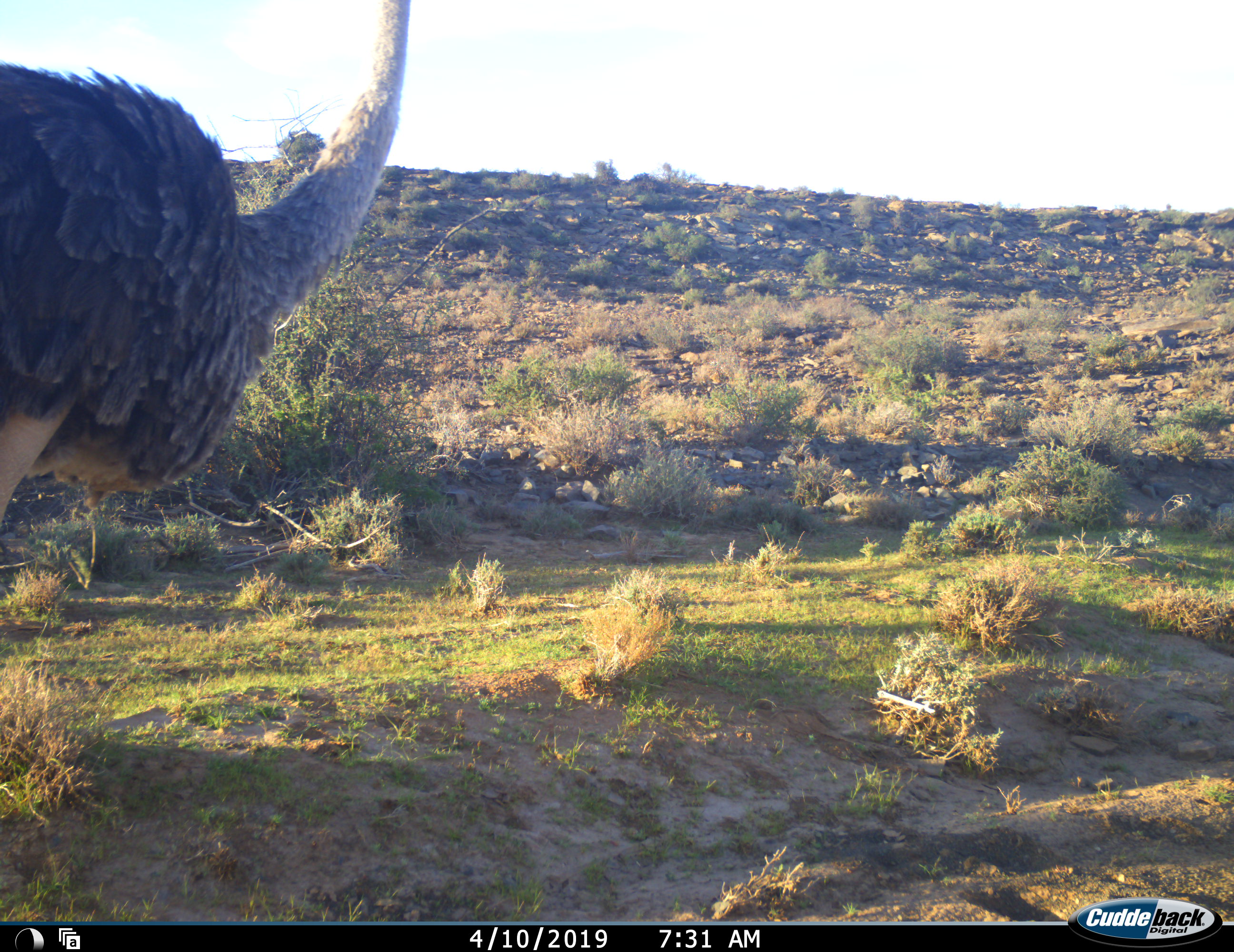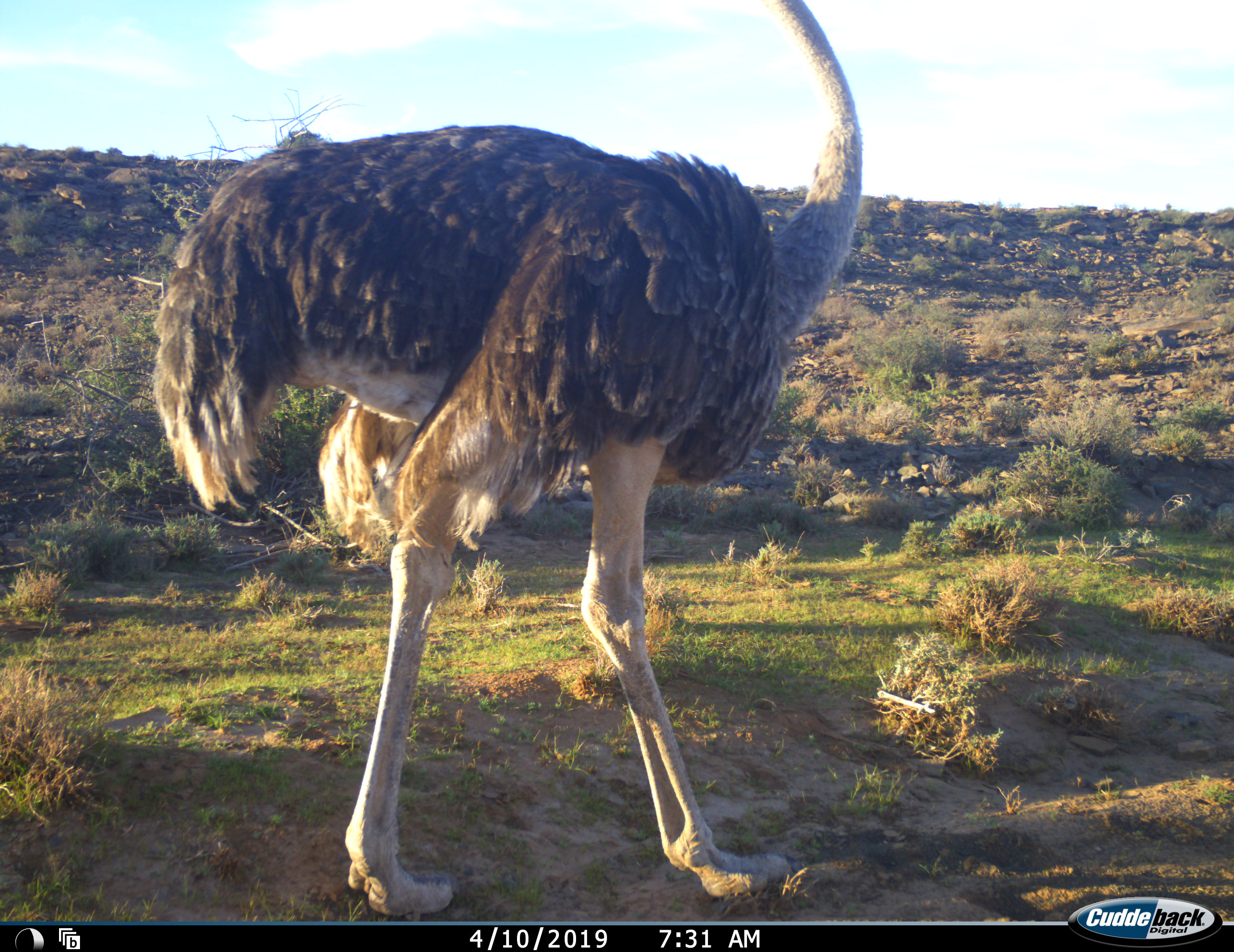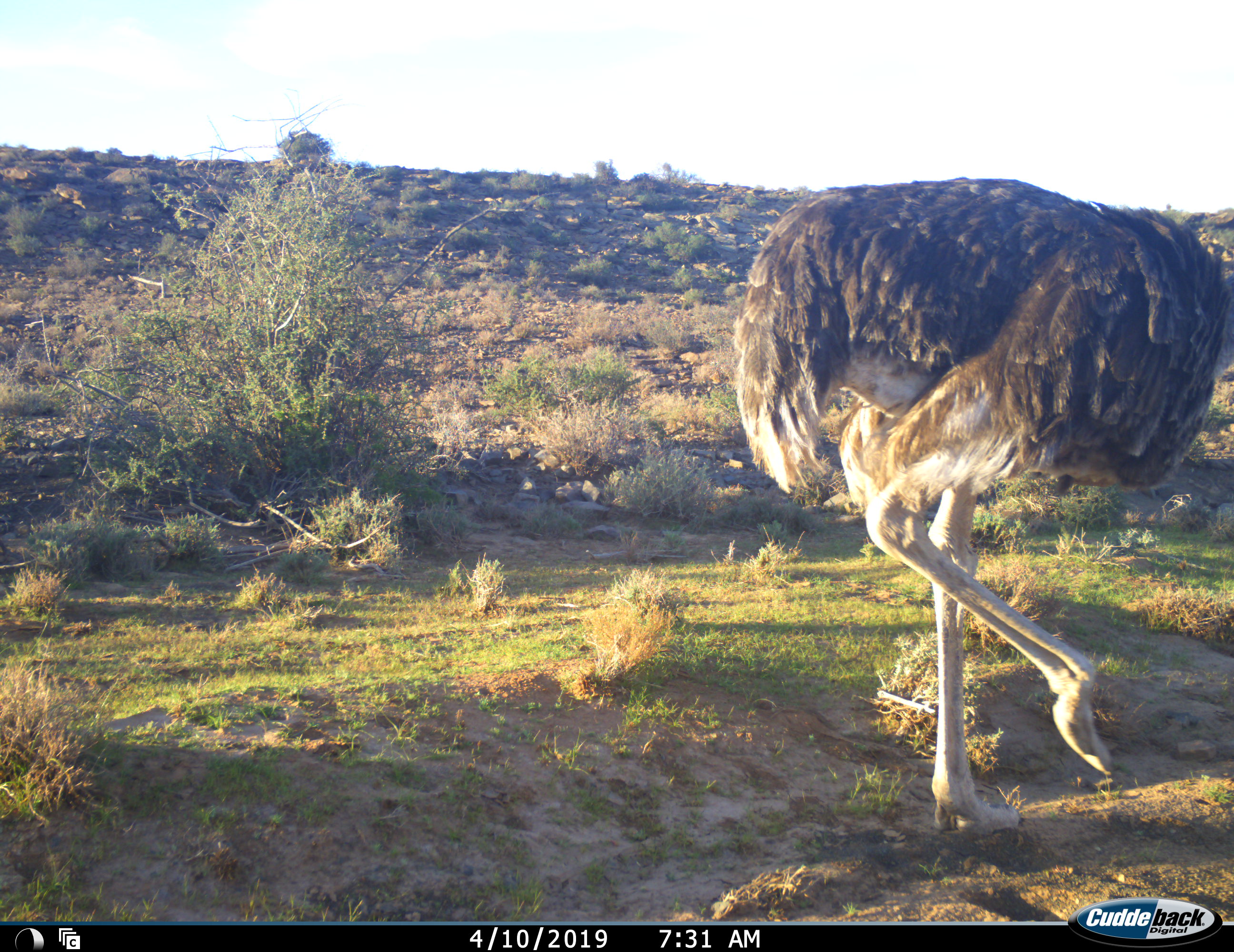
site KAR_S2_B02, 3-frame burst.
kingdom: Animalia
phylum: Chordata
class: Aves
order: Struthioniformes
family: Struthionidae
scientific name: Struthionidae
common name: ostrich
Ostrich (Struthionidae), count 1. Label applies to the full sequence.